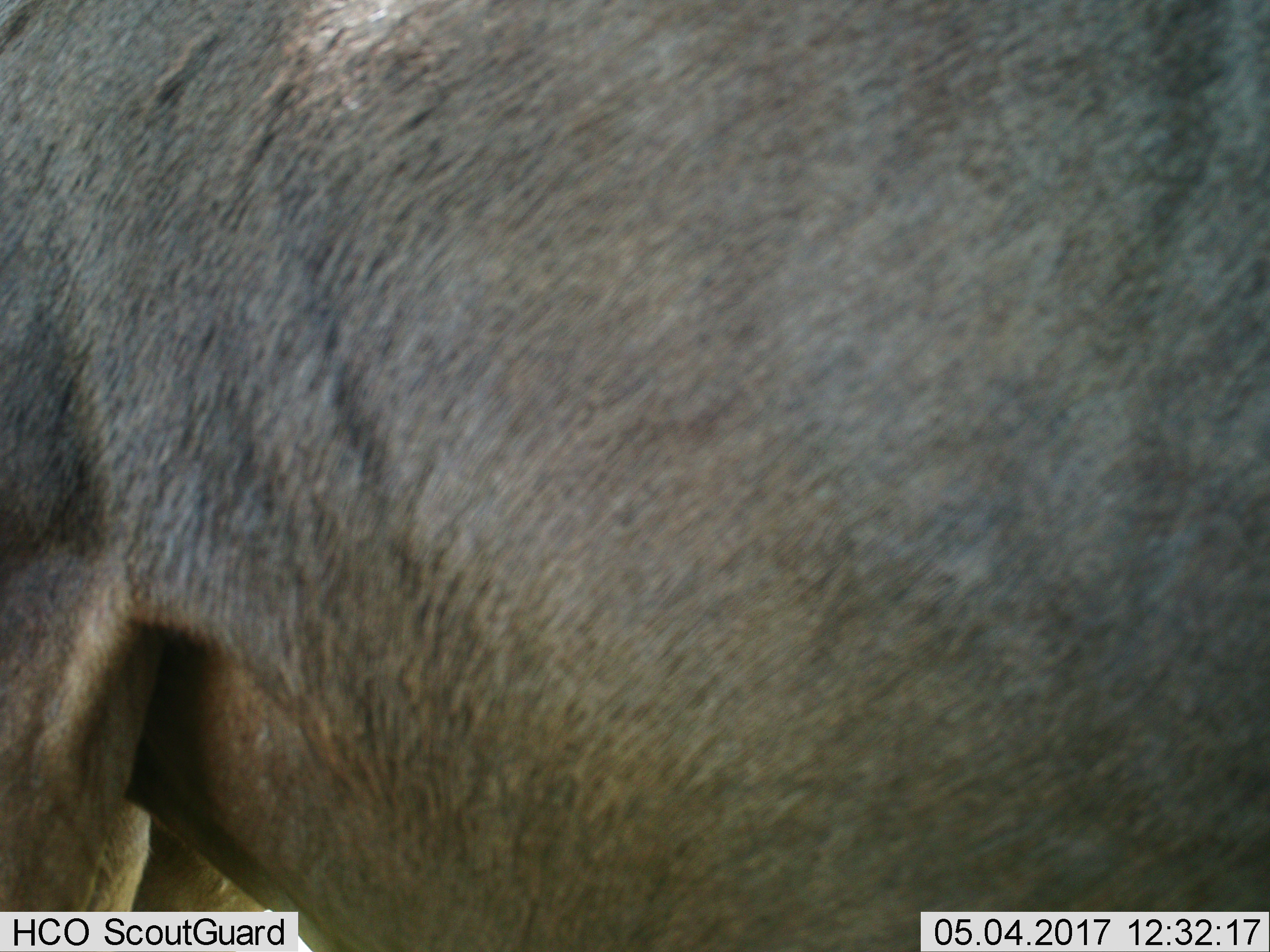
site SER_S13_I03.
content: unidentified animal